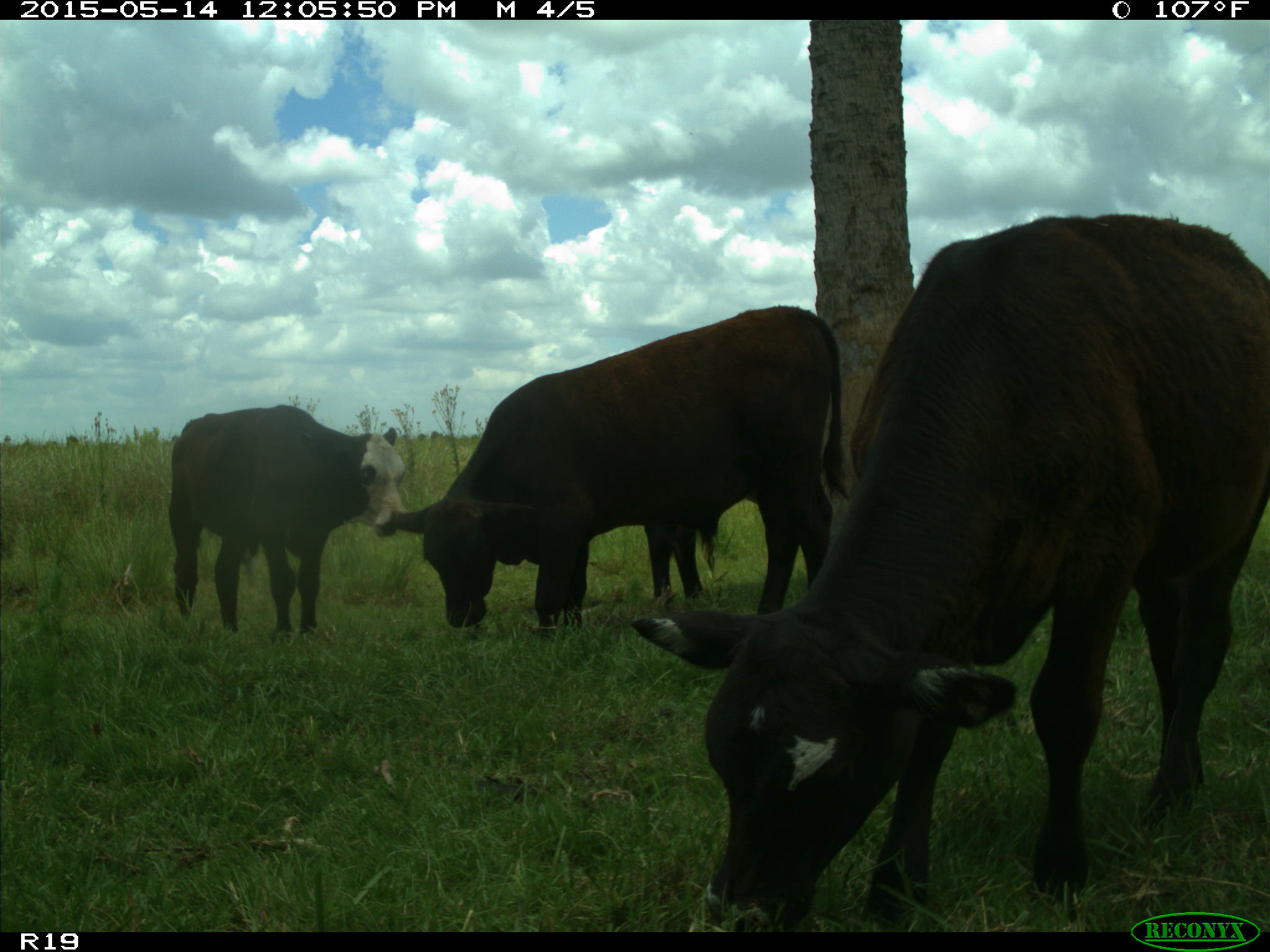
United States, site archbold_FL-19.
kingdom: Animalia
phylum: Chordata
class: Mammalia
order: Artiodactyla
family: Bovidae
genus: Bos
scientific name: Bos taurus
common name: domestic cow